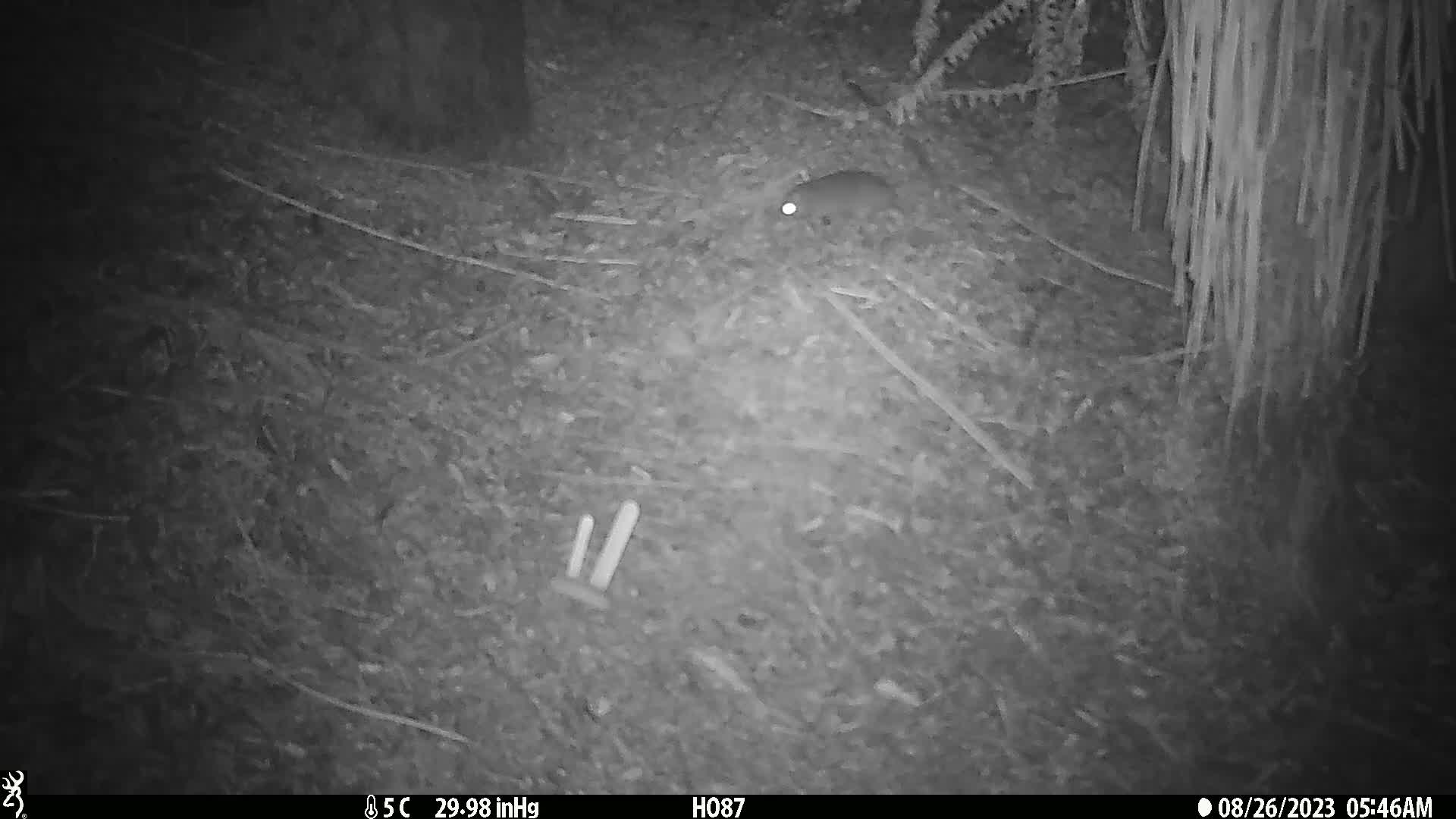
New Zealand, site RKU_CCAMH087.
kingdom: Animalia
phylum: Chordata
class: Mammalia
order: Rodentia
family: Muridae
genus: Rattus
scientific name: Rattus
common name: rat